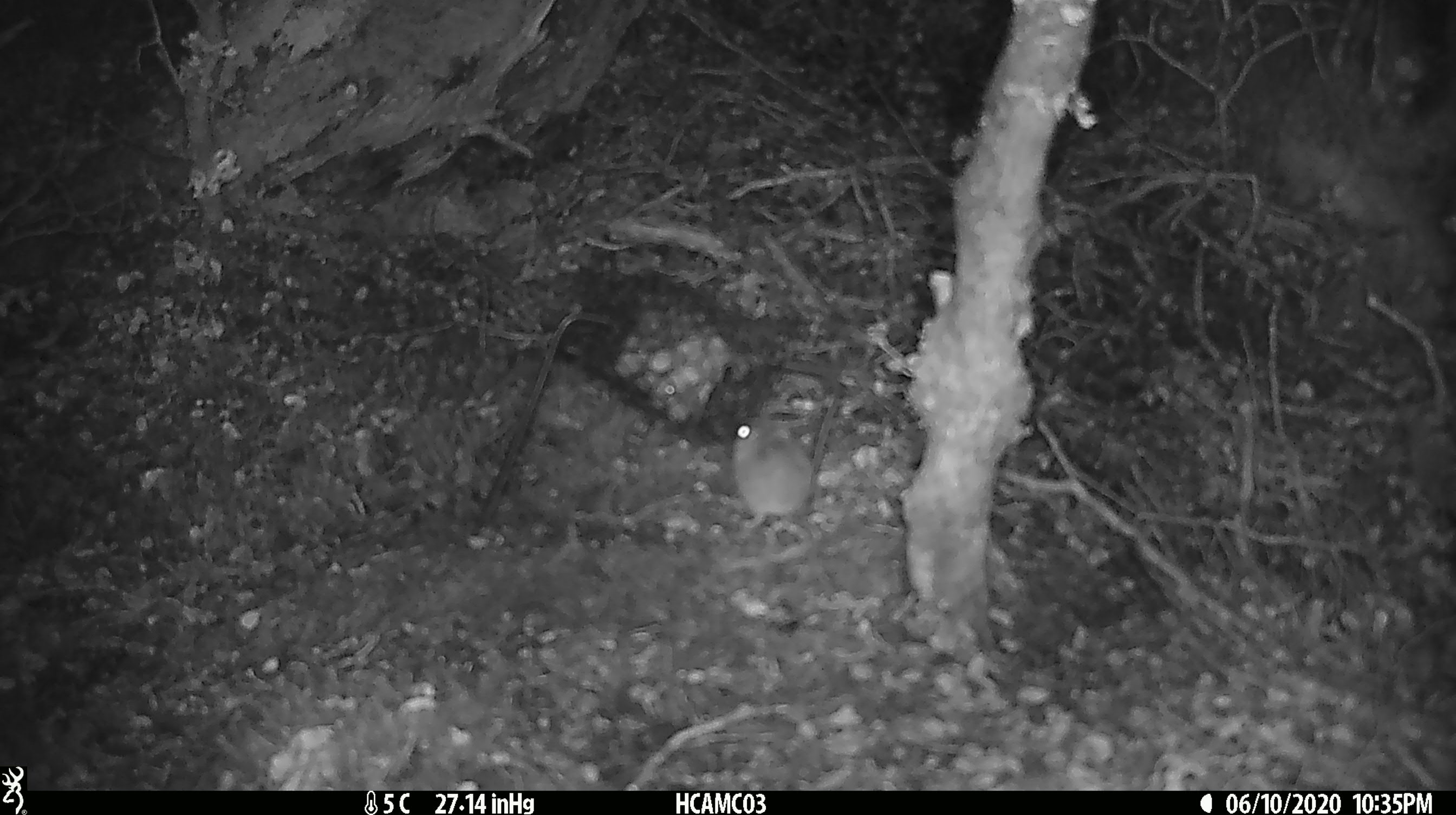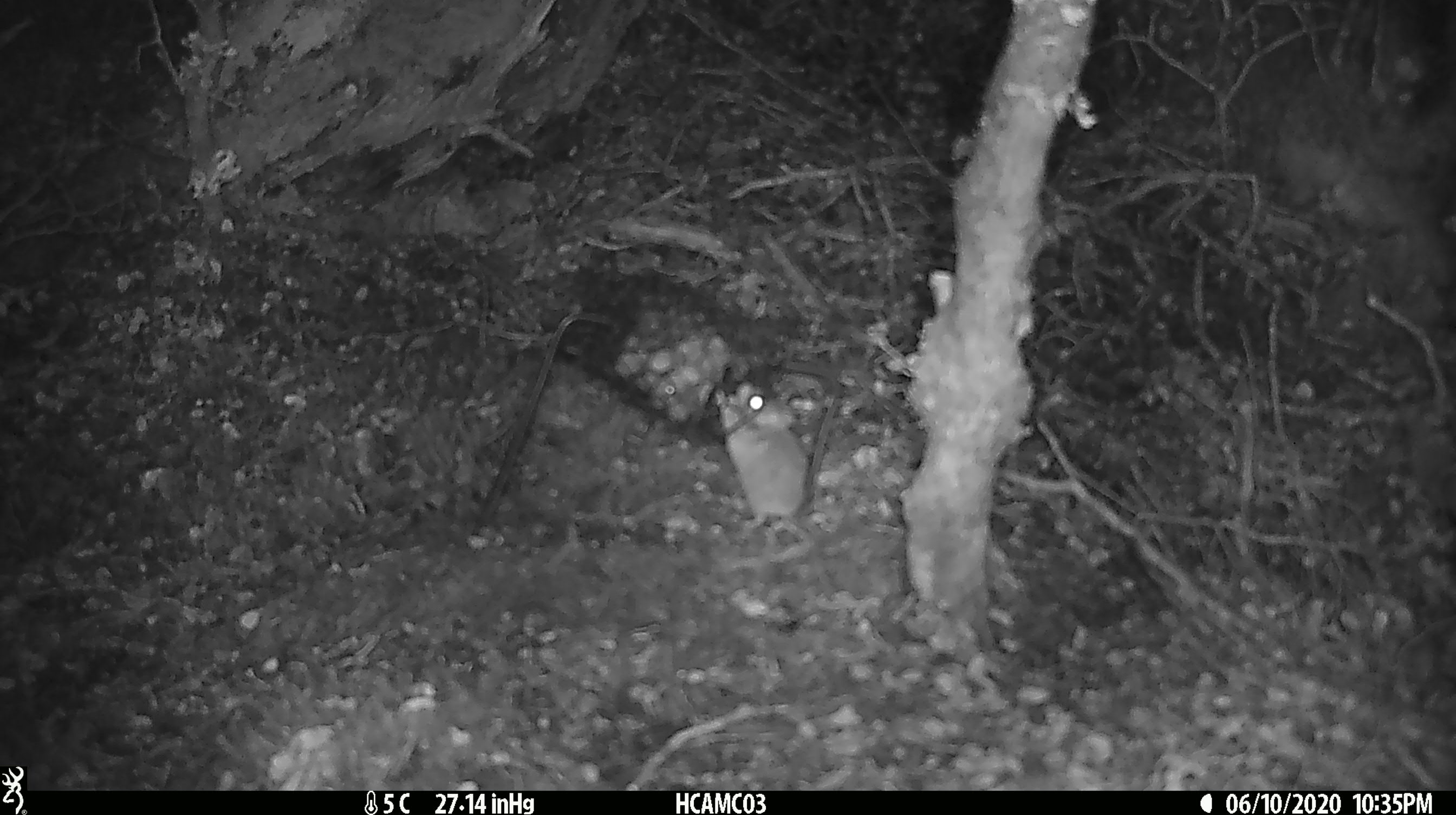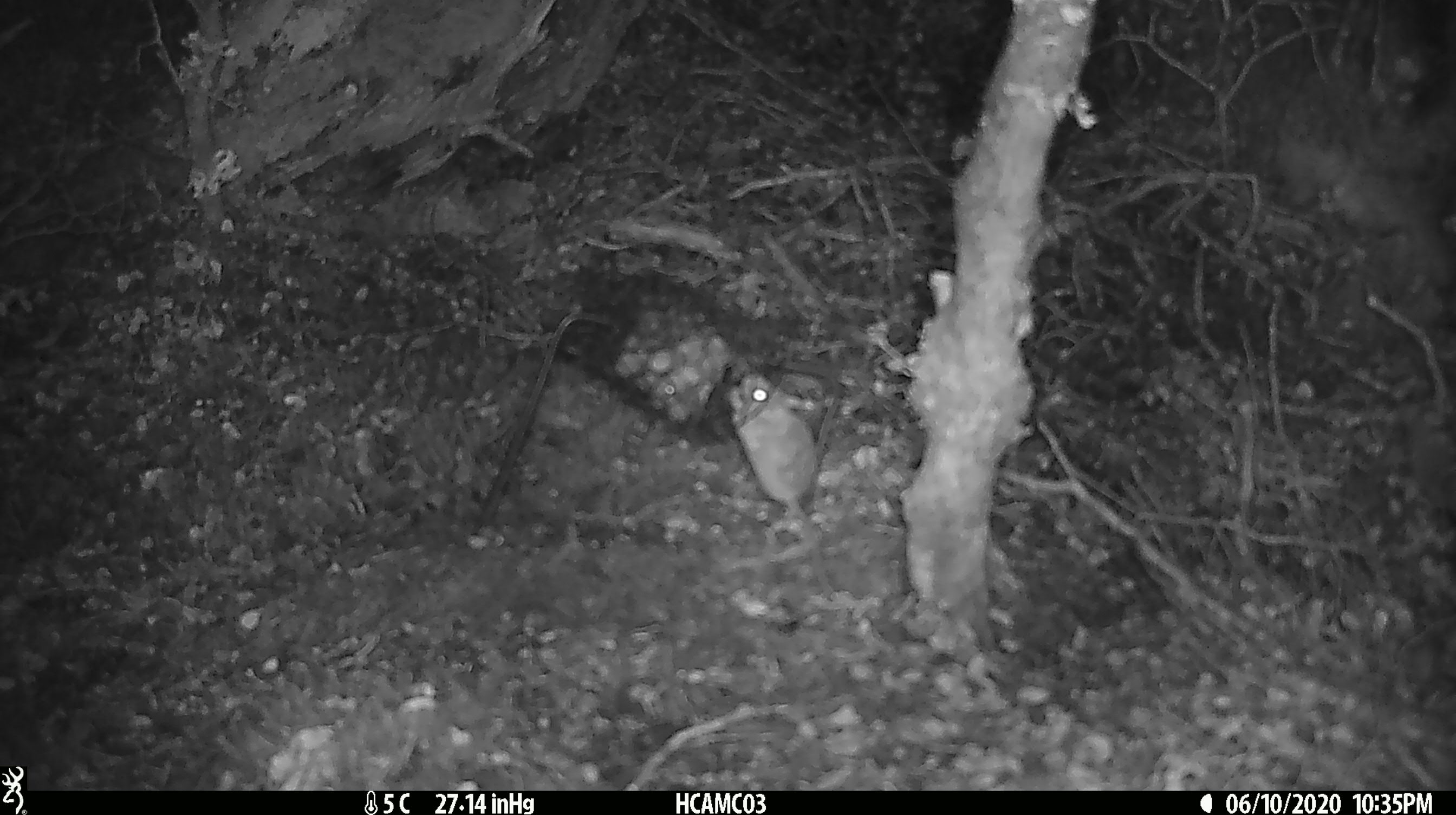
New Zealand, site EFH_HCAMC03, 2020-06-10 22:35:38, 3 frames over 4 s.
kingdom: Animalia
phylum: Chordata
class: Mammalia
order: Rodentia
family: Muridae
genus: Mus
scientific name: Mus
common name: mouse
Mouse (Mus).